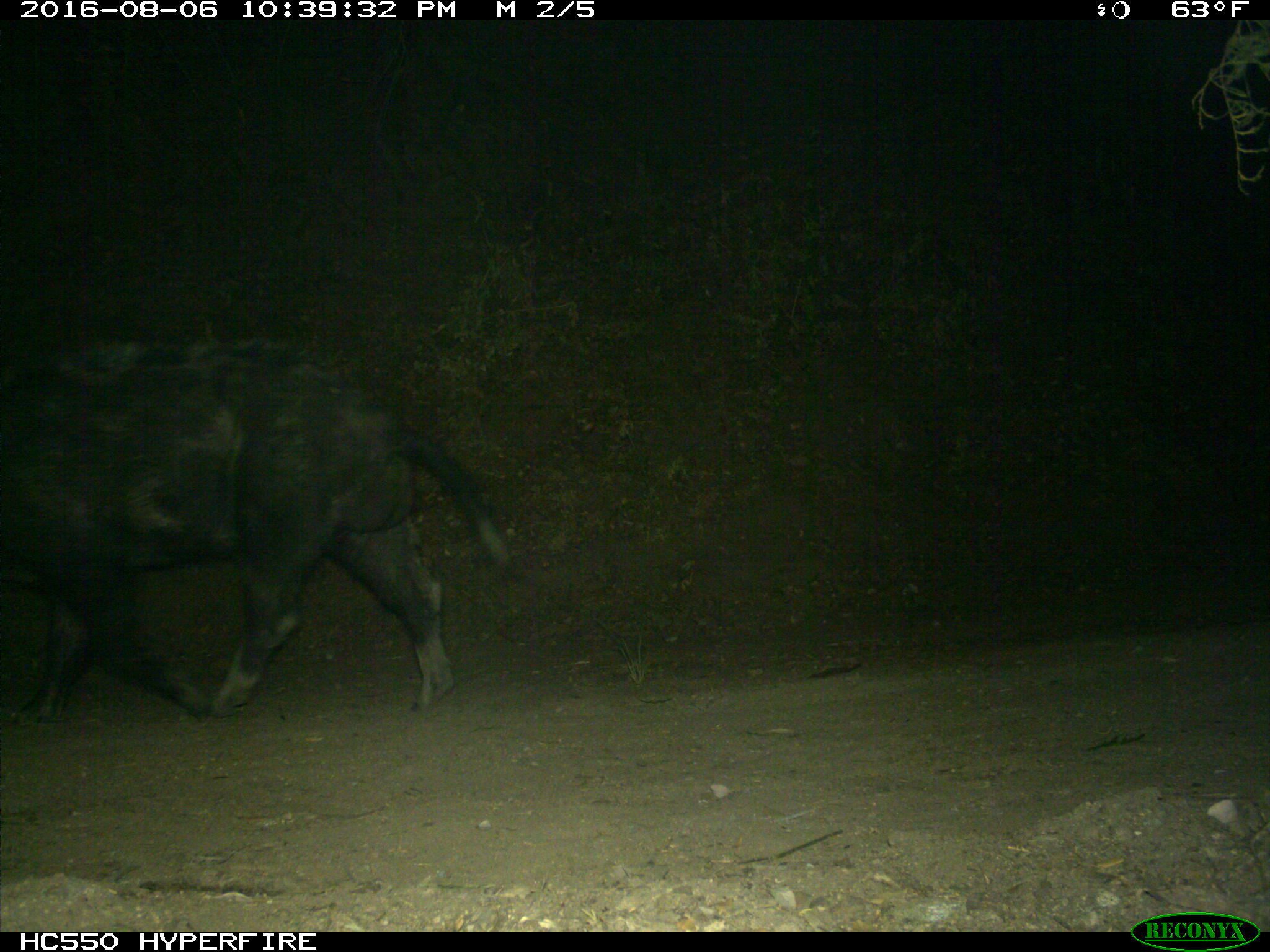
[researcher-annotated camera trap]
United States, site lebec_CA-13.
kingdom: Animalia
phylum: Chordata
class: Mammalia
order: Artiodactyla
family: Suidae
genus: Sus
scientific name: Sus scrofa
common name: wild boar